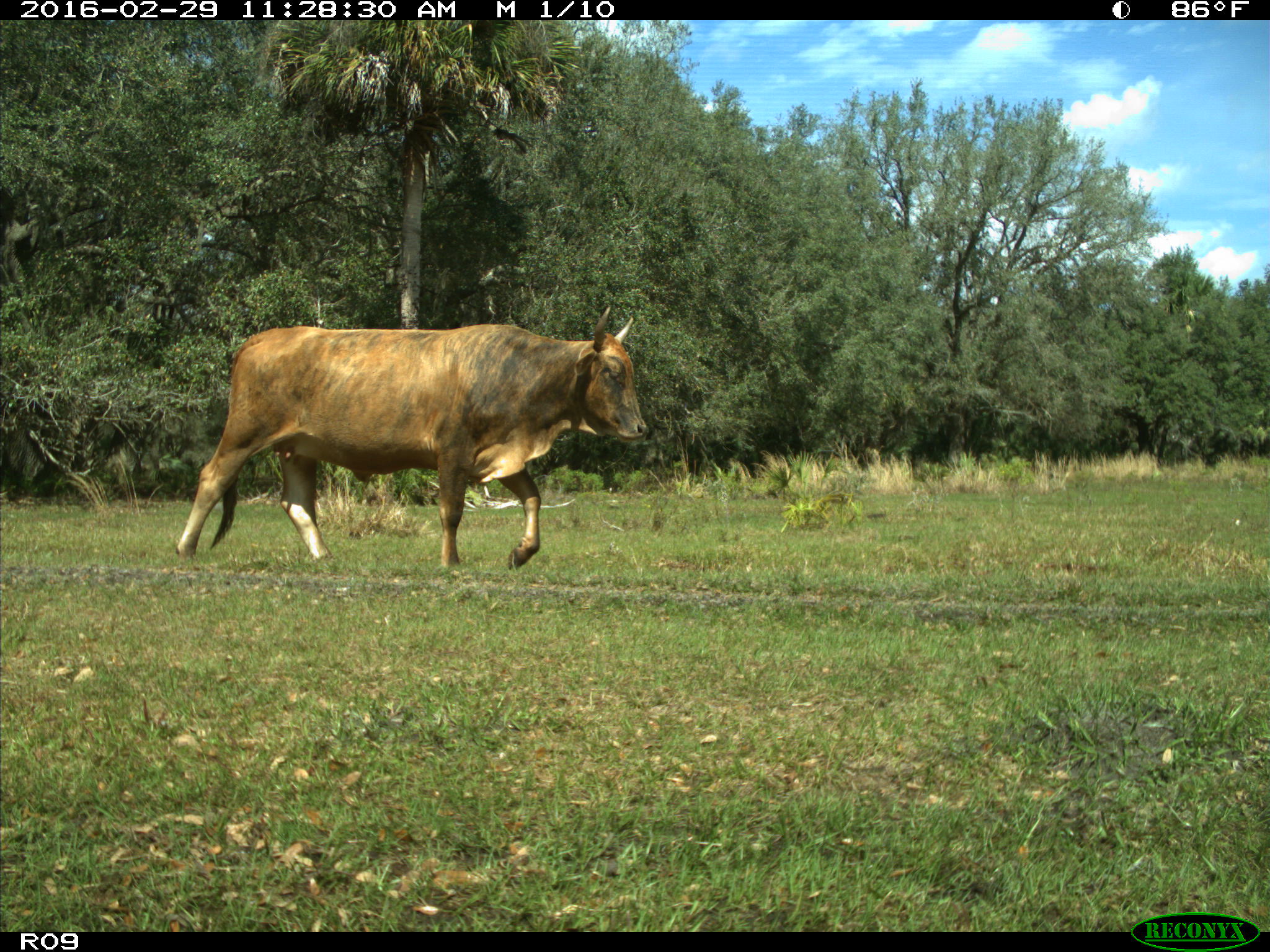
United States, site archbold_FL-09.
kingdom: Animalia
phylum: Chordata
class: Mammalia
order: Artiodactyla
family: Bovidae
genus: Bos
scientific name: Bos taurus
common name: domestic cow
Bos taurus (domestic cow).